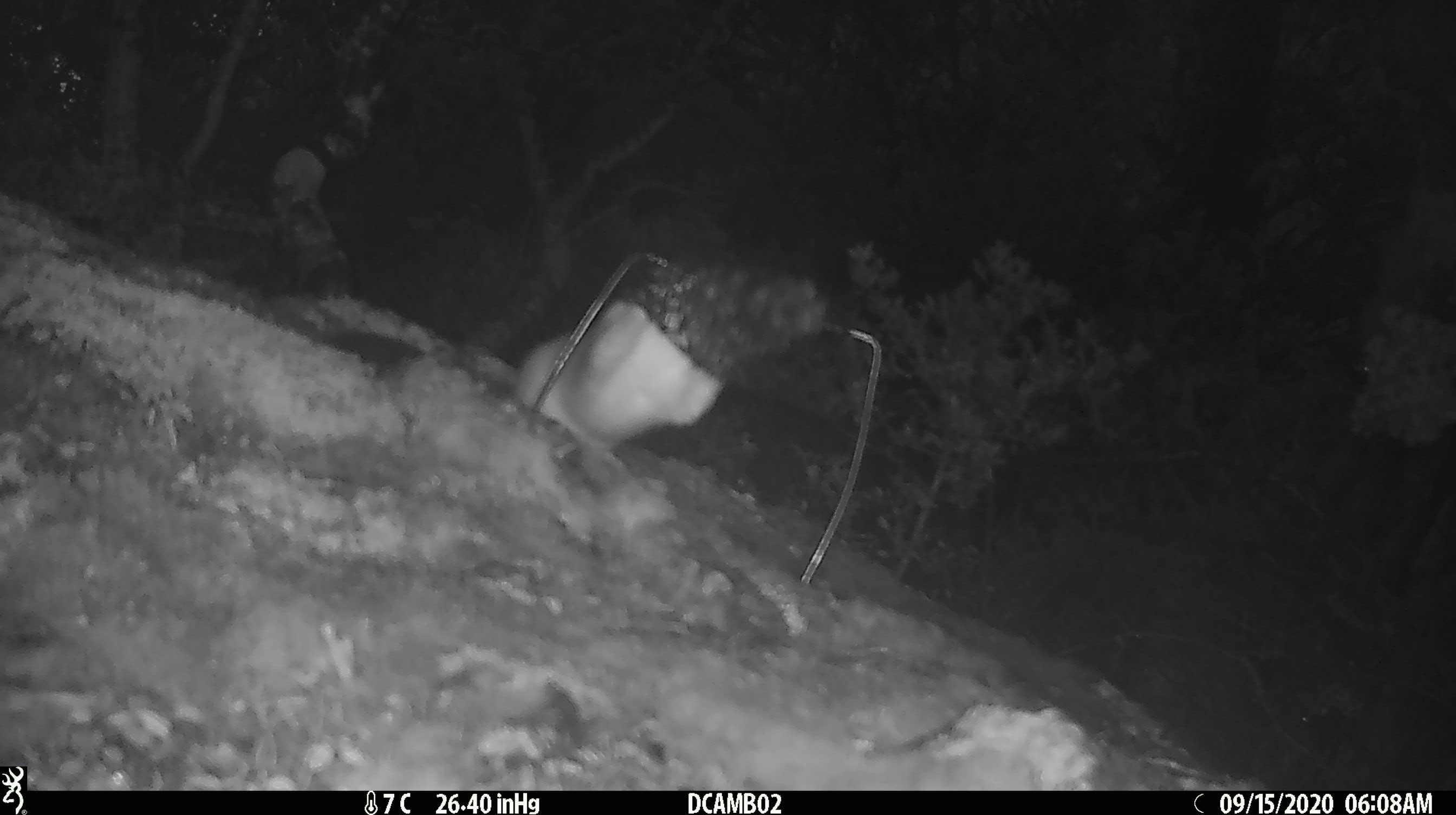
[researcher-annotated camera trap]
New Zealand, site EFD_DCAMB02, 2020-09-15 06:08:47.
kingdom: Animalia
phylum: Chordata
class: Mammalia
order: Carnivora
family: Mustelidae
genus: Mustela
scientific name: Mustela erminea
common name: stoat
Stoat (Mustela erminea).